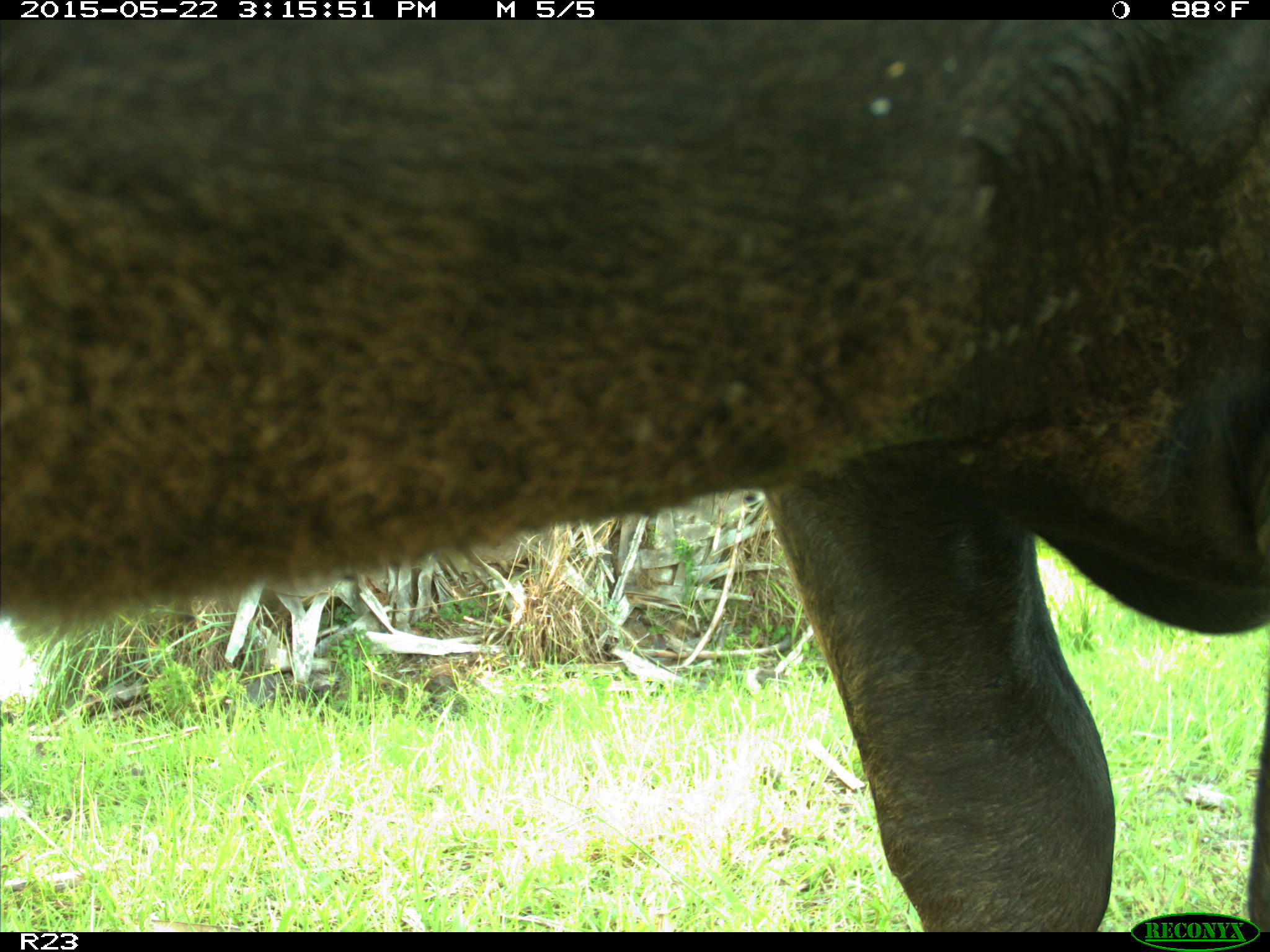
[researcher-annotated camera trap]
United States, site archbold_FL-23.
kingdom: Animalia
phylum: Chordata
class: Mammalia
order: Artiodactyla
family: Bovidae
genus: Bos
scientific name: Bos taurus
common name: domestic cow